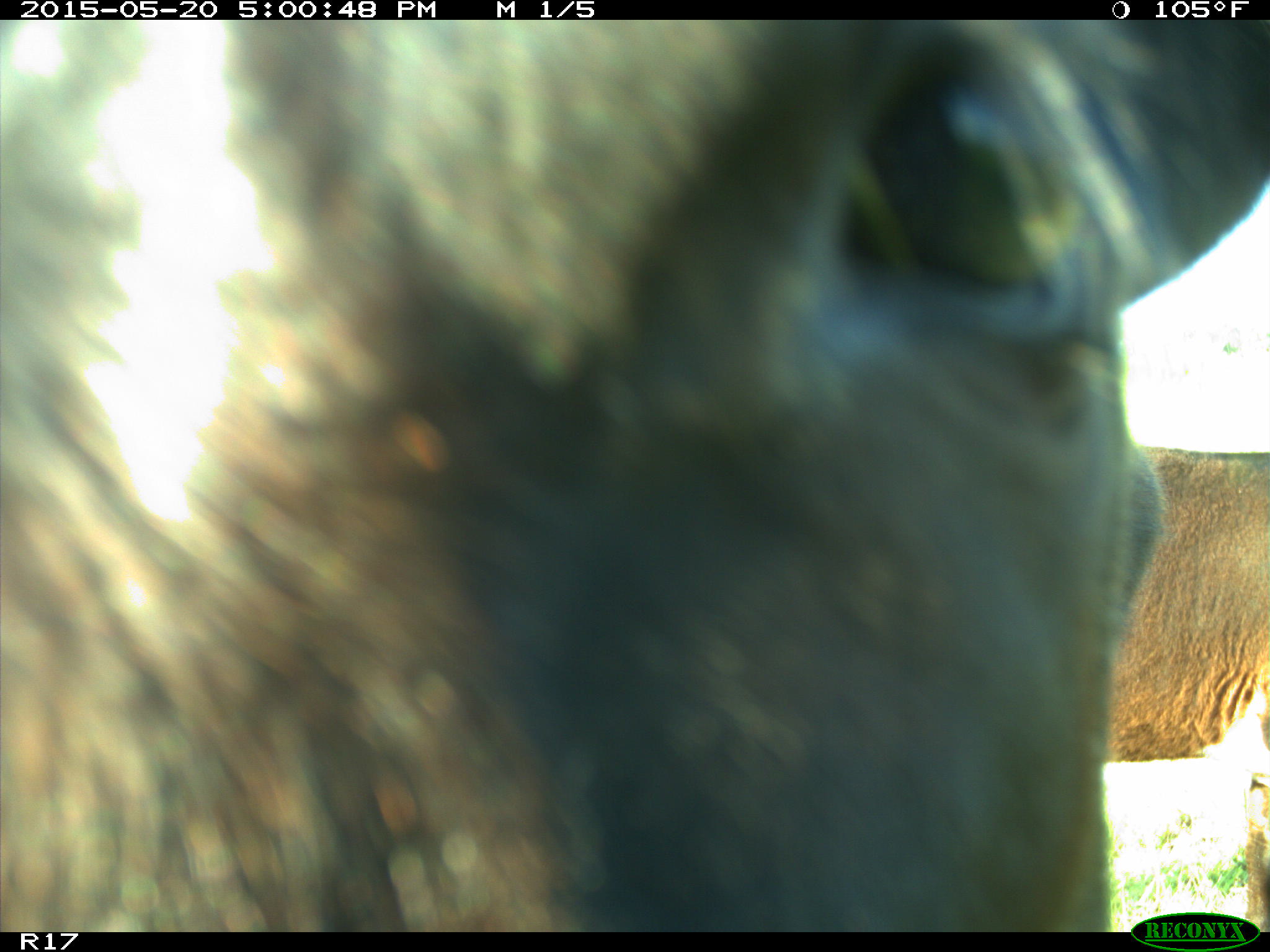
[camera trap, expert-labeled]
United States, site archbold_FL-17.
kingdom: Animalia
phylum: Chordata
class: Mammalia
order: Artiodactyla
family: Bovidae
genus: Bos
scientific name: Bos taurus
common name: domestic cow